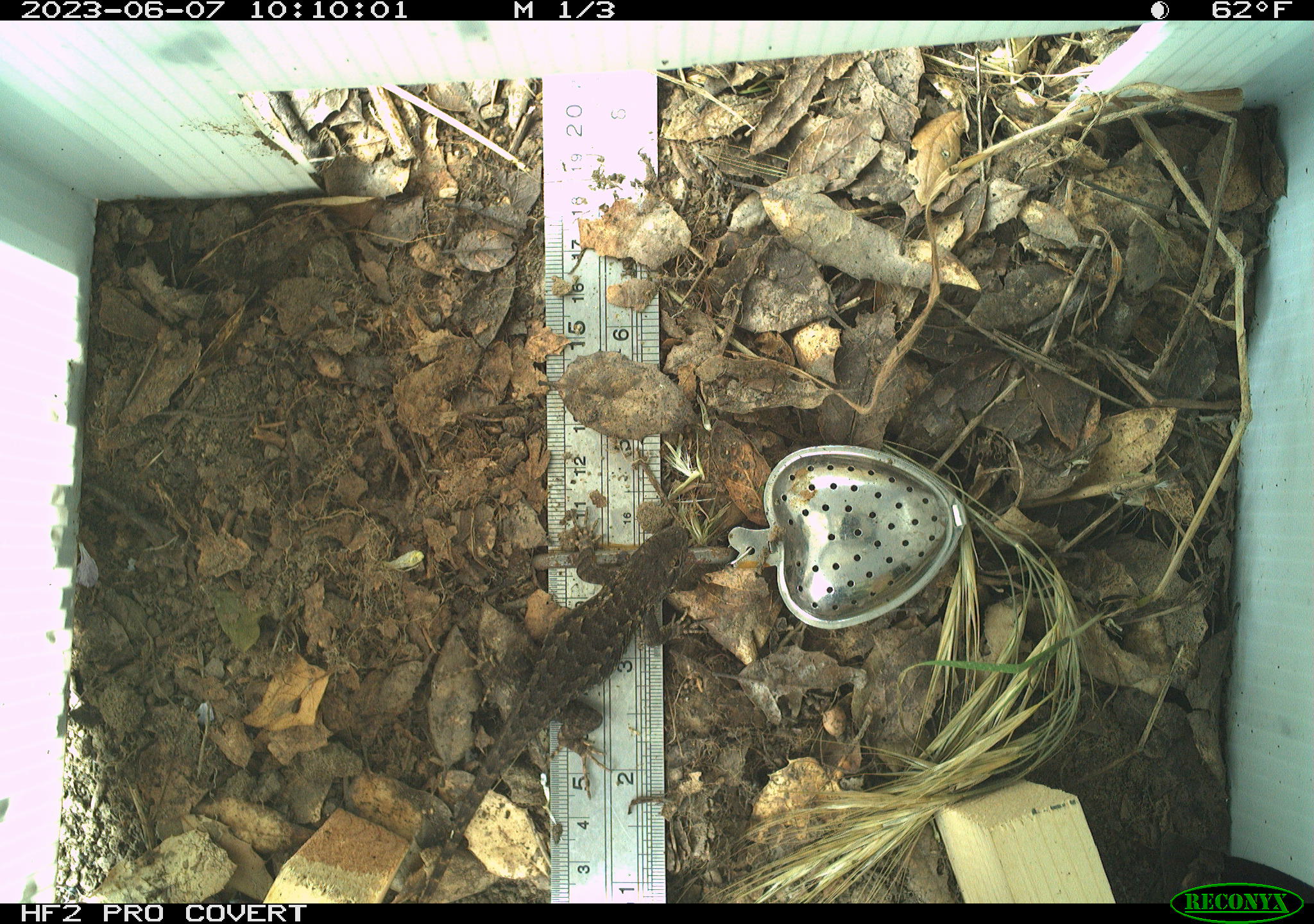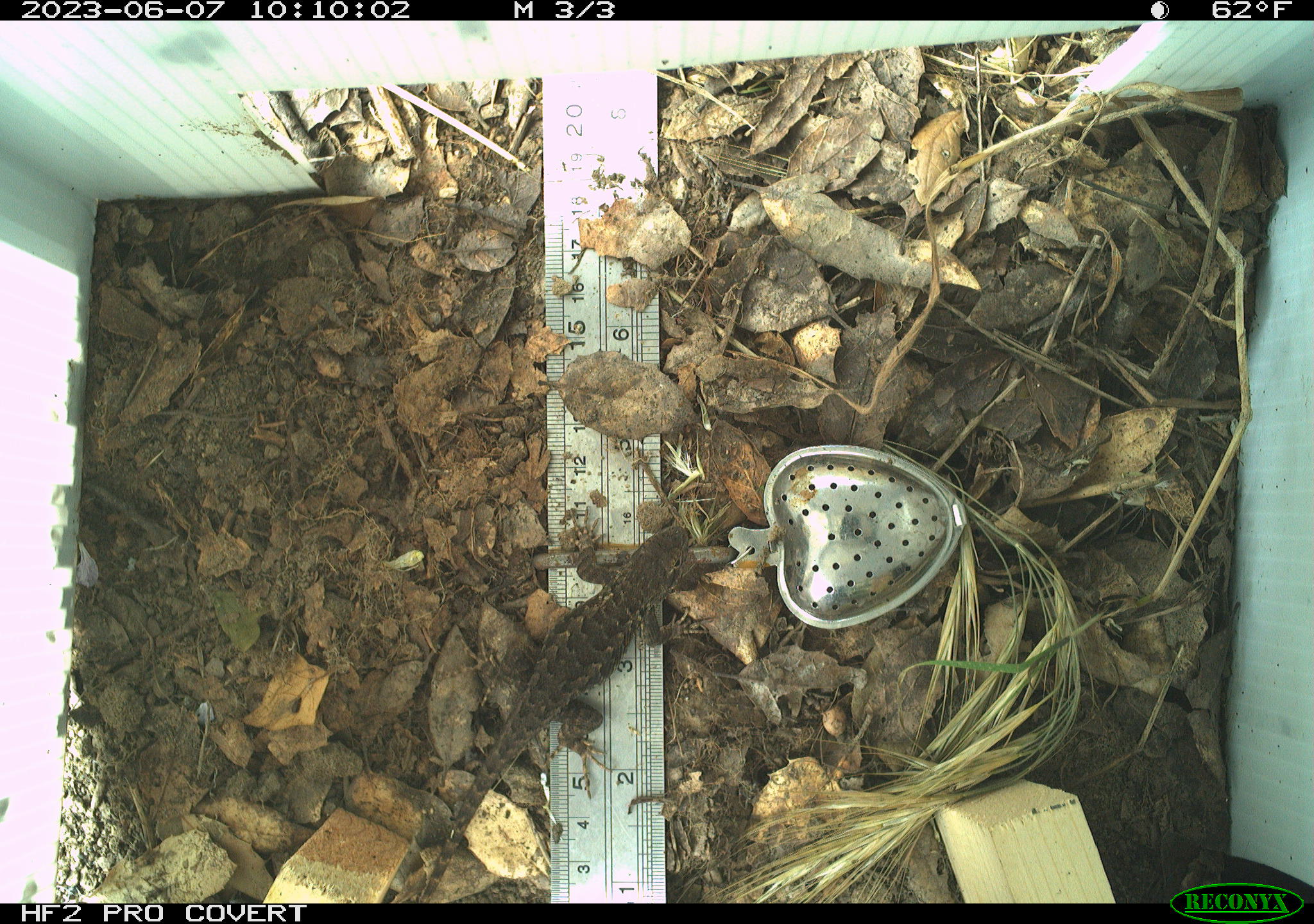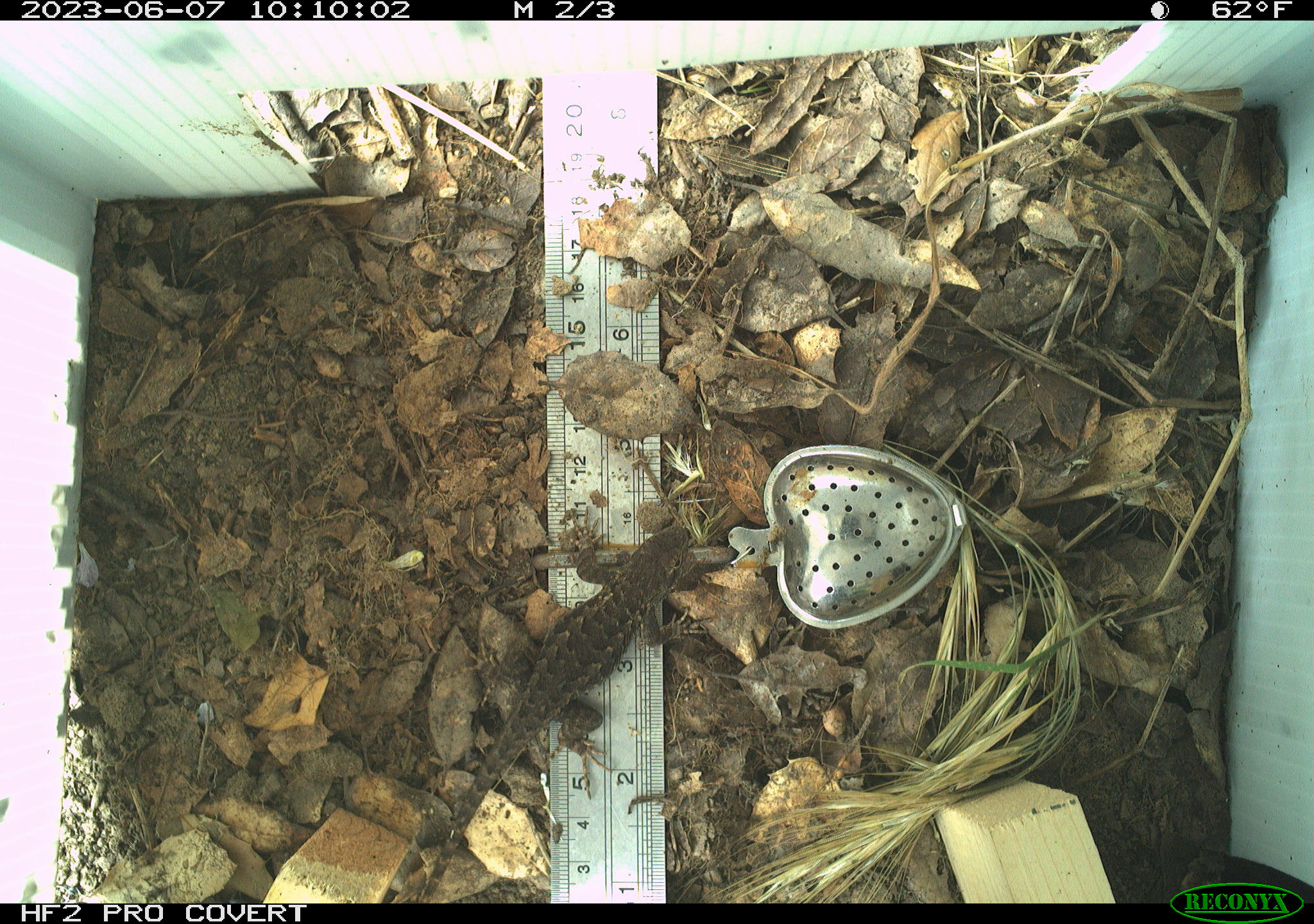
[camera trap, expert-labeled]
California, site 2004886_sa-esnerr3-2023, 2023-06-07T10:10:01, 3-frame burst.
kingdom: Animalia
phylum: Chordata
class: Reptilia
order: Squamata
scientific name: Squamata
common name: lizards and snakes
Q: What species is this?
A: Lizards and snakes (Squamata).